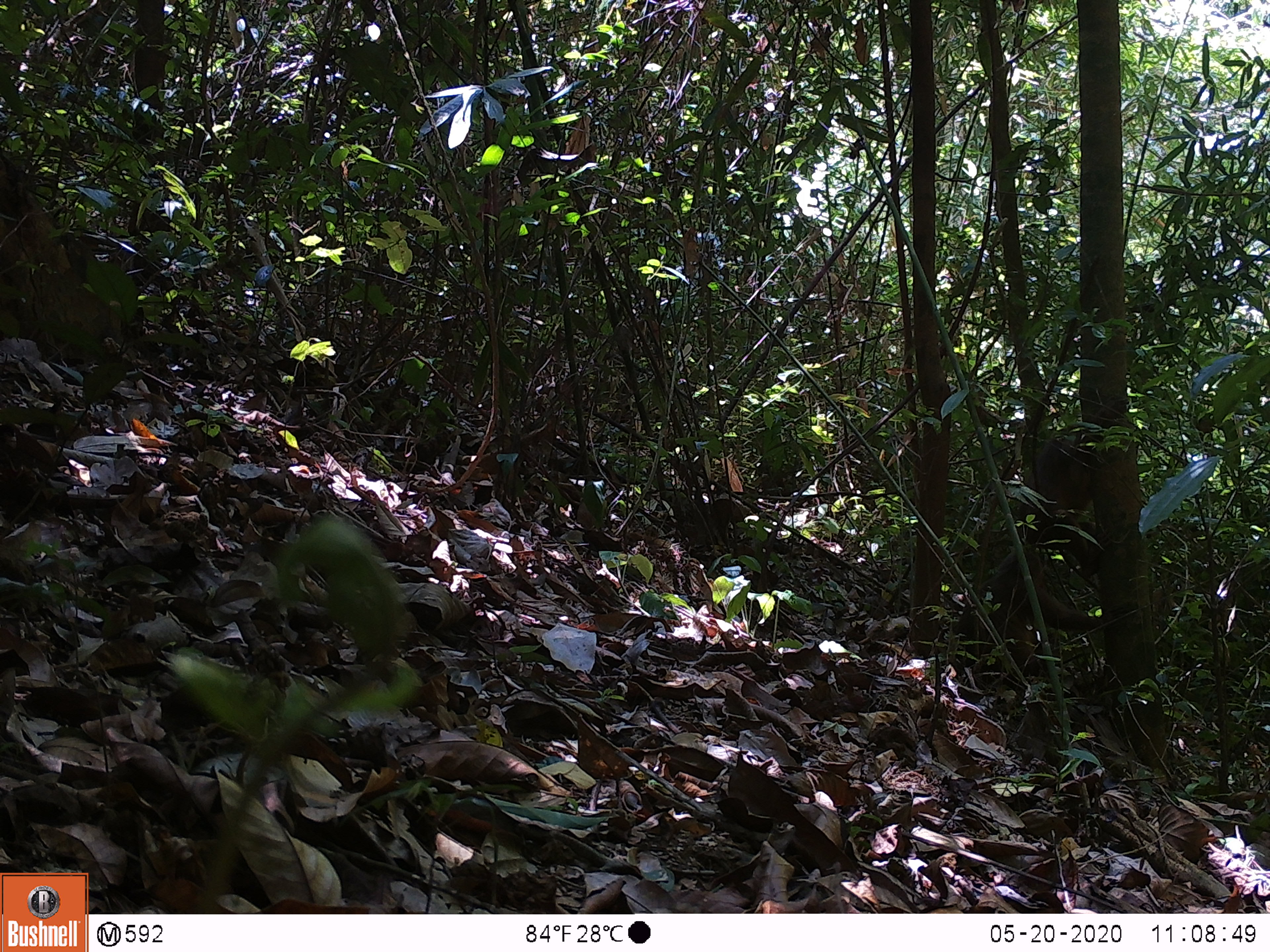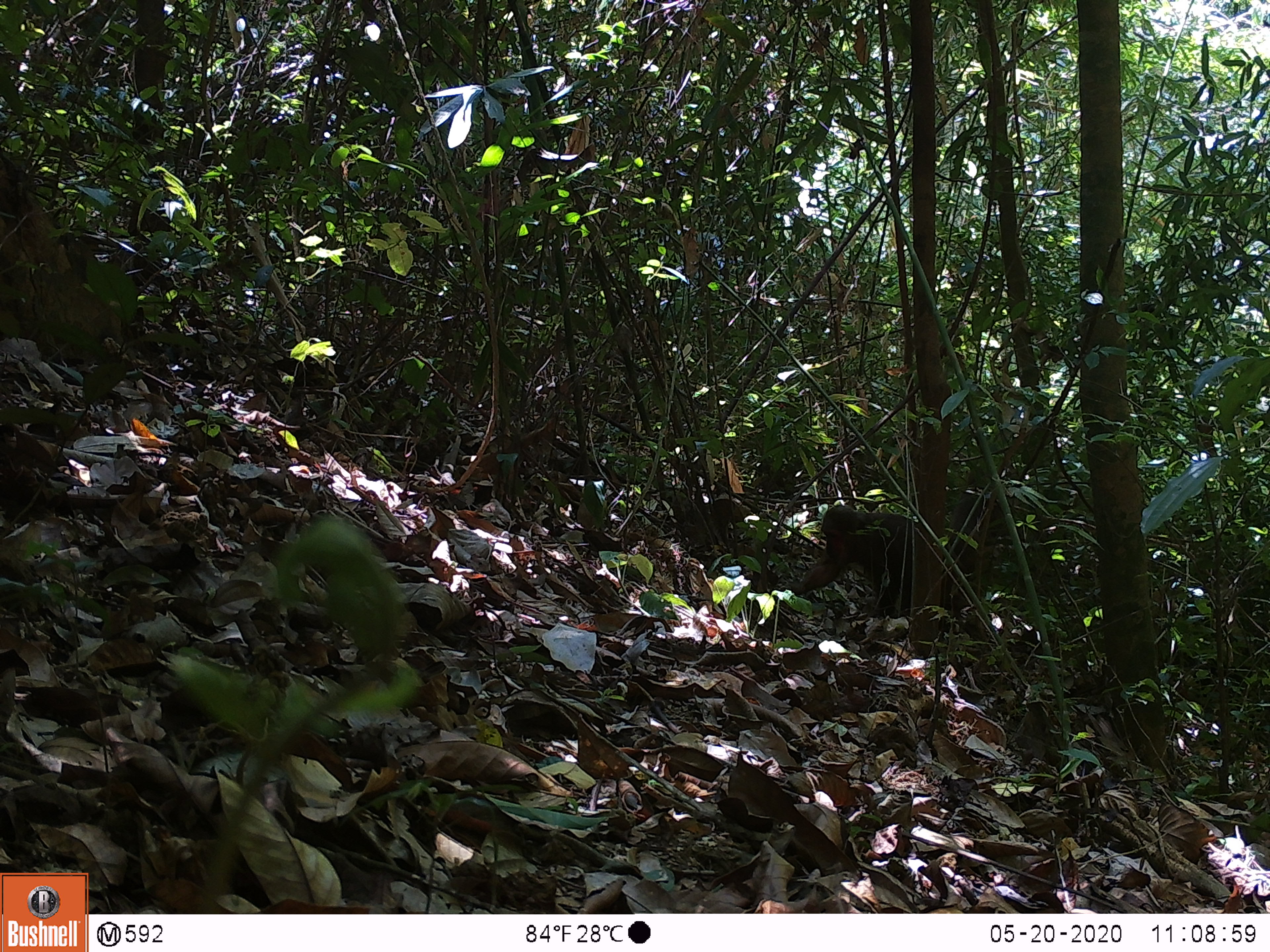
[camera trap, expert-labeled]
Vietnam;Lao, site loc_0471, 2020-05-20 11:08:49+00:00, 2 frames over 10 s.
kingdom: Animalia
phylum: Chordata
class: Mammalia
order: Primates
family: Cercopithecidae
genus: Macaca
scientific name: Macaca arctoides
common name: stump-tailed macaque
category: stump tailed macaque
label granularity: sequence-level